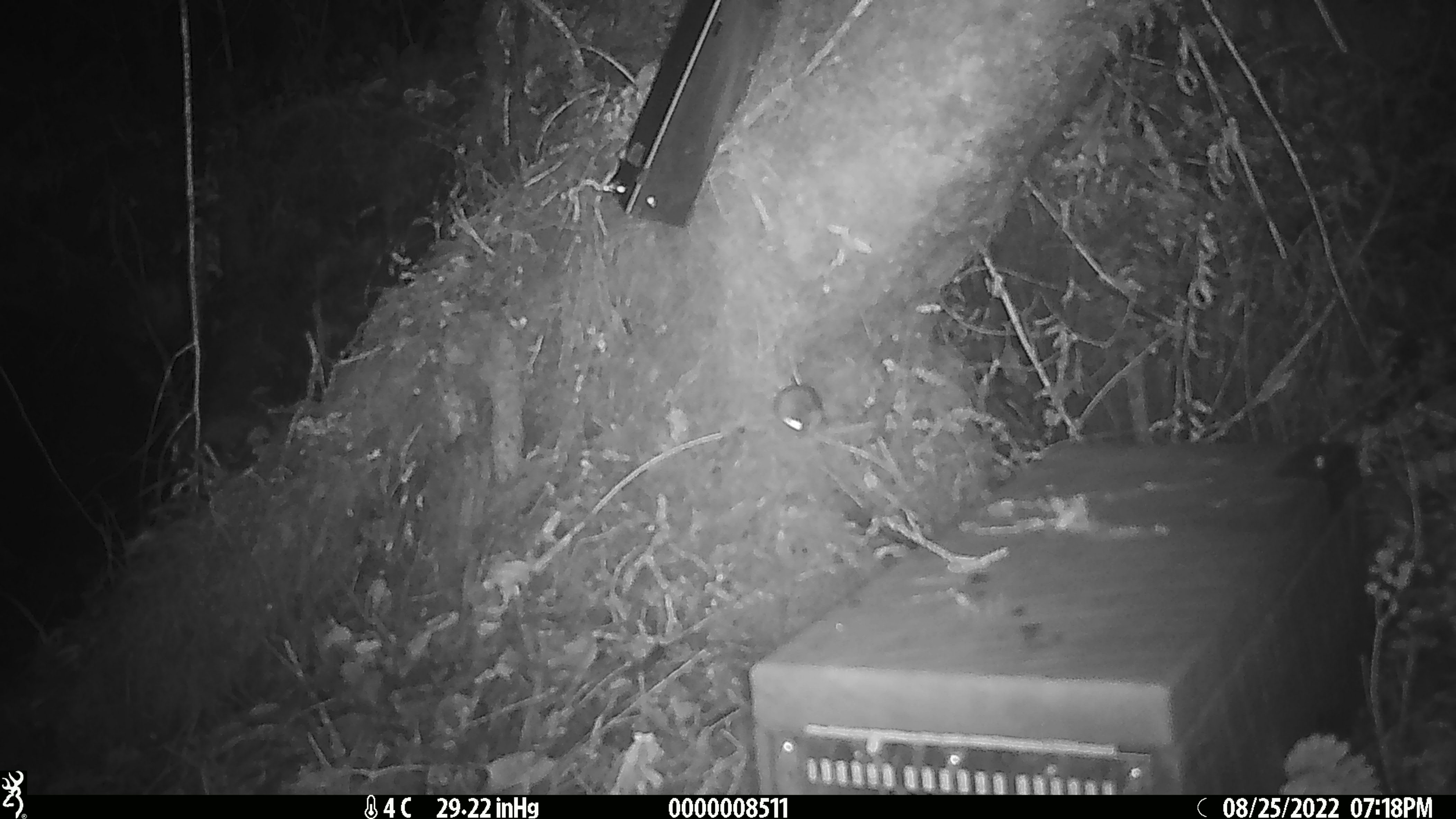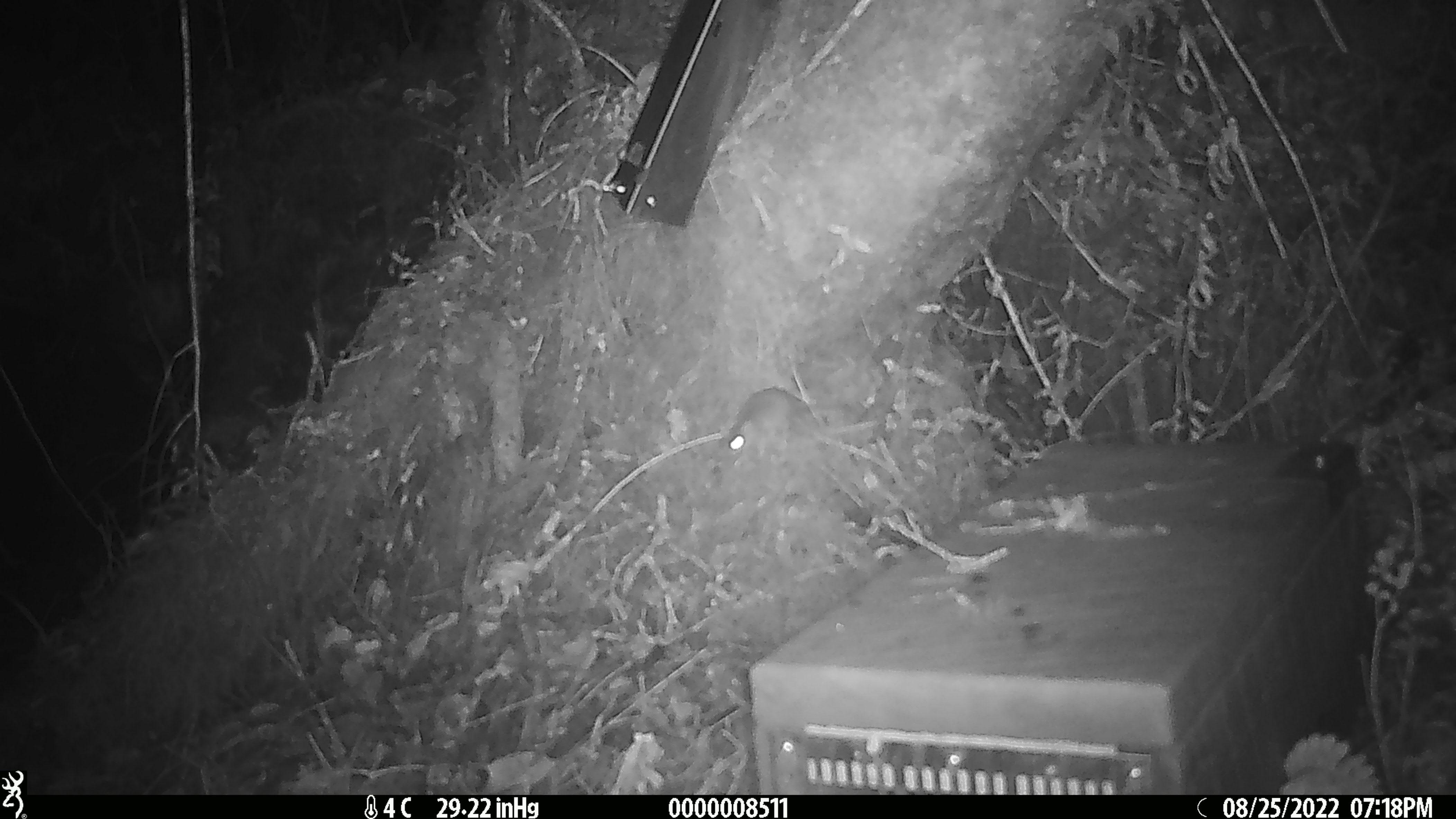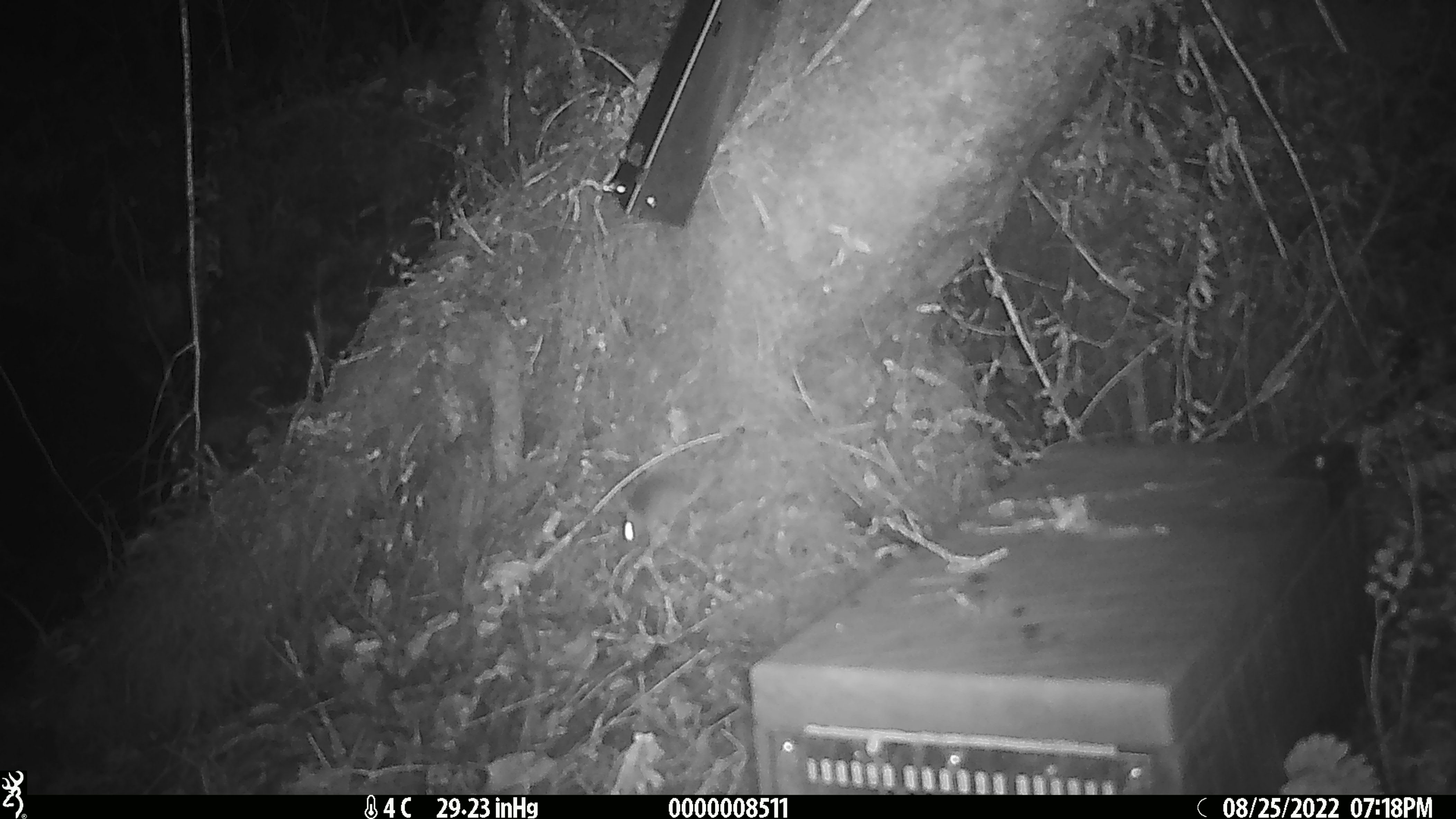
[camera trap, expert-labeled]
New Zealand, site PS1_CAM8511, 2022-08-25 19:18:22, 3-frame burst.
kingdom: Animalia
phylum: Chordata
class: Mammalia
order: Rodentia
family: Muridae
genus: Mus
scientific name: Mus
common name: mouse